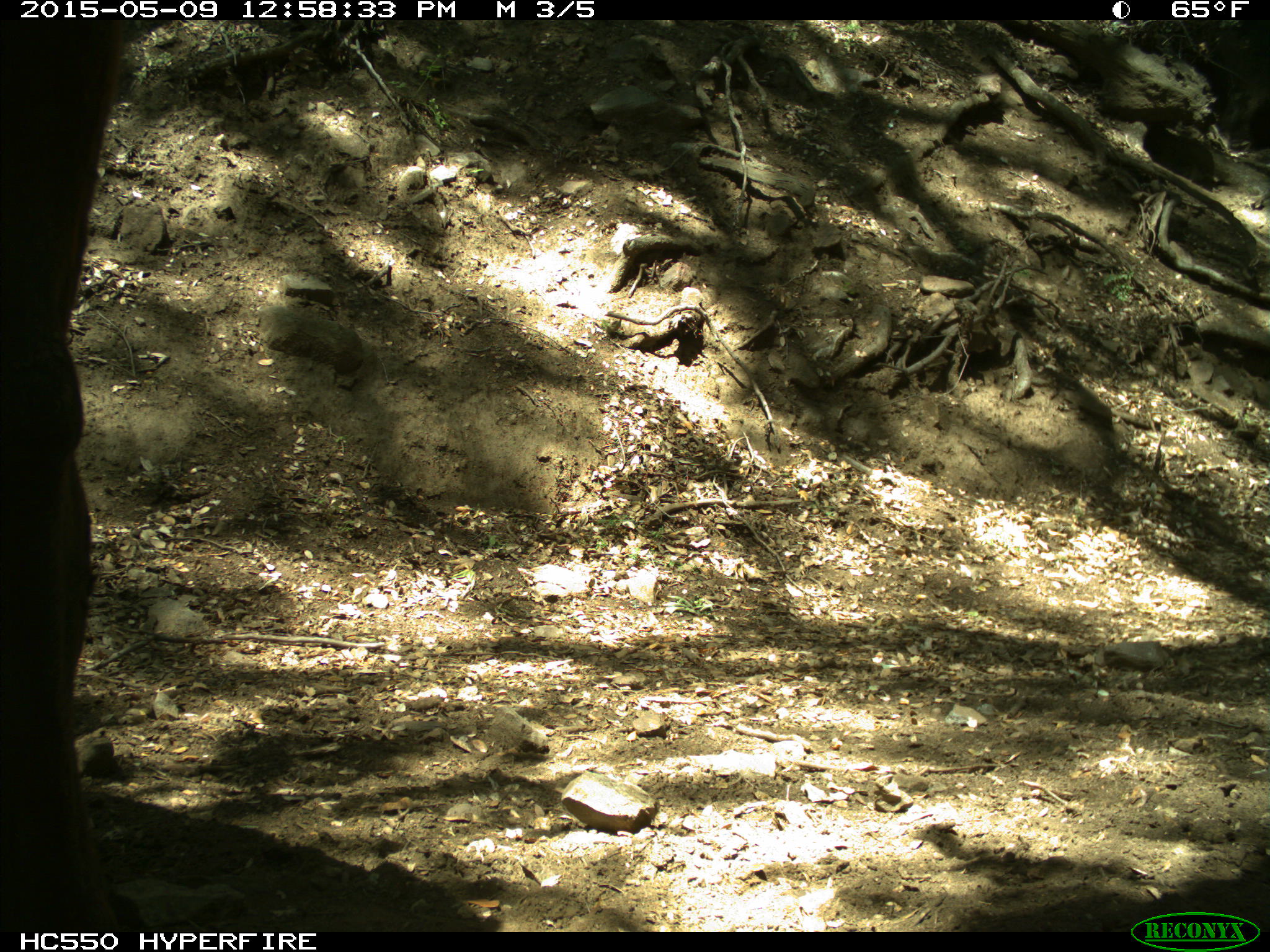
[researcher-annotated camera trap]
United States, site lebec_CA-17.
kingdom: Animalia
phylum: Chordata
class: Mammalia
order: Artiodactyla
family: Bovidae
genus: Bos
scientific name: Bos taurus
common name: domestic cow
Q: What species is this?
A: Bos taurus (domestic cow).